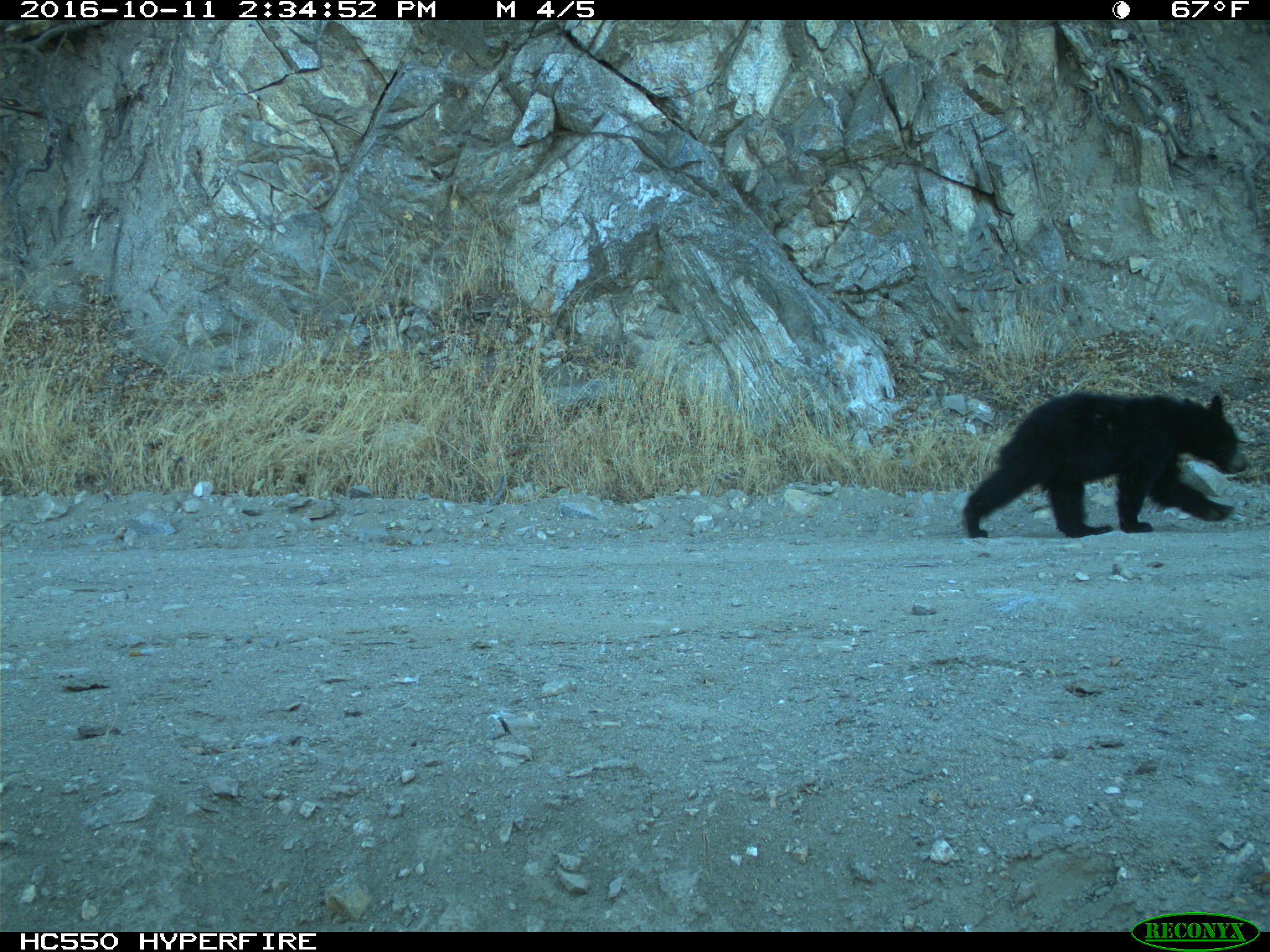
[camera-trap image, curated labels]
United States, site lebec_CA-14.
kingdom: Animalia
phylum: Chordata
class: Mammalia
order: Carnivora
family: Ursidae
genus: Ursus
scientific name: Ursus americanus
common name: american black bear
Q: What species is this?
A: Ursus americanus (american black bear).